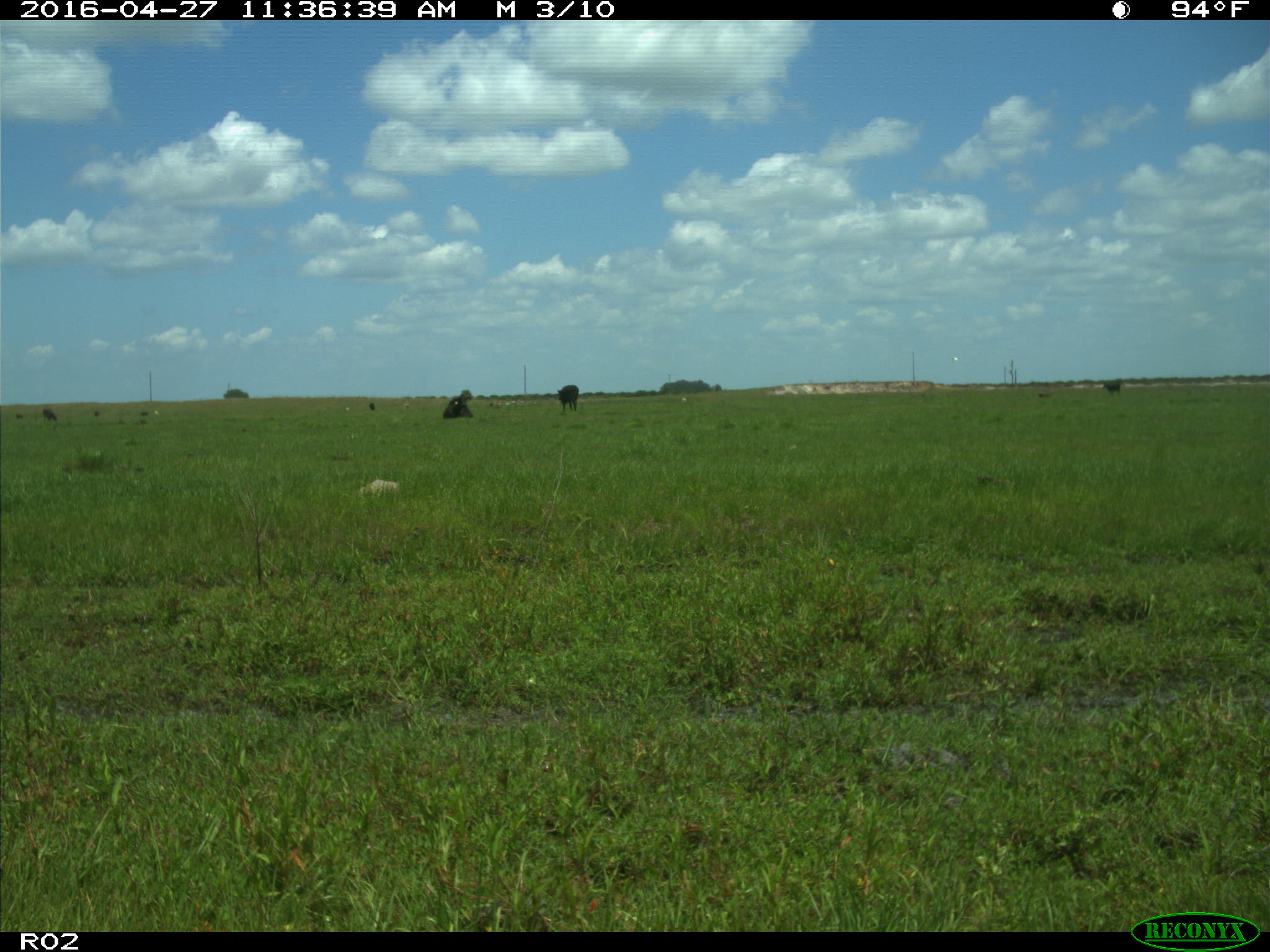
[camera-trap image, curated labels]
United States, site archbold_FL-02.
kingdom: Animalia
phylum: Chordata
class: Mammalia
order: Artiodactyla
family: Bovidae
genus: Bos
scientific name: Bos taurus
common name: domestic cow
Bos taurus (domestic cow).